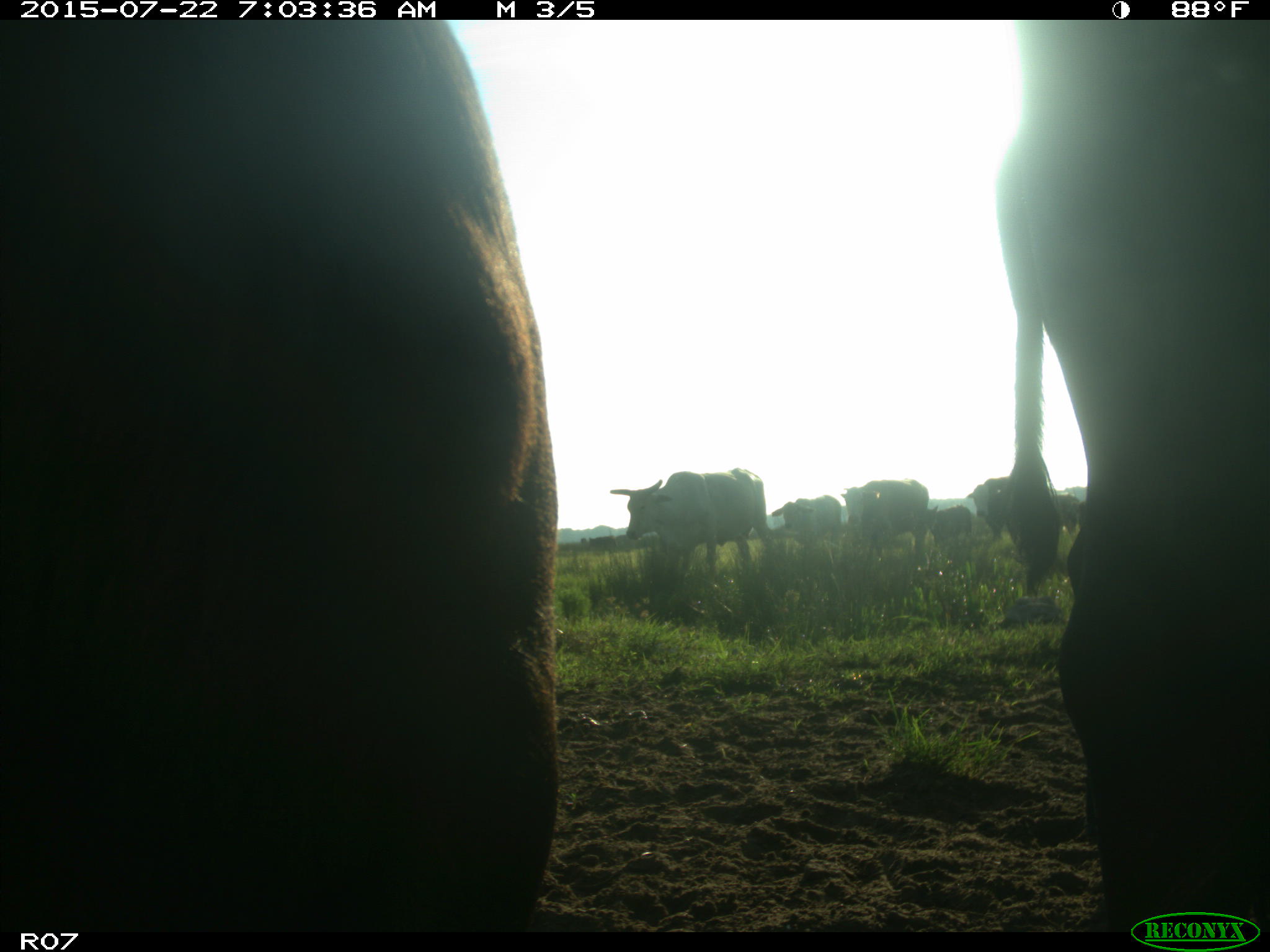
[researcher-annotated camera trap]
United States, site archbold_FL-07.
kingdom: Animalia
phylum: Chordata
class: Mammalia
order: Carnivora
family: Procyonidae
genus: Procyon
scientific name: Procyon lotor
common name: common raccoon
Procyon lotor (common raccoon).